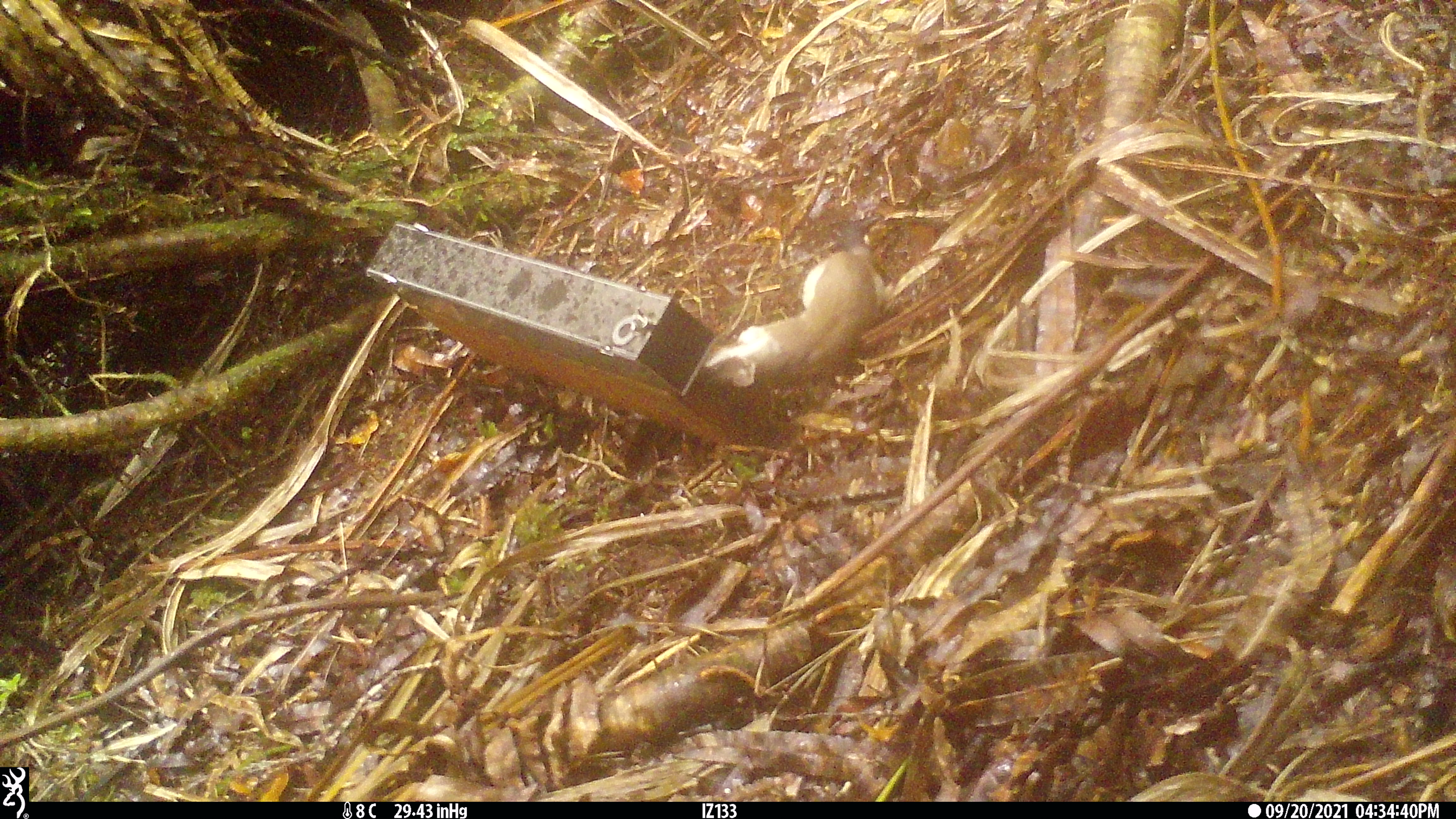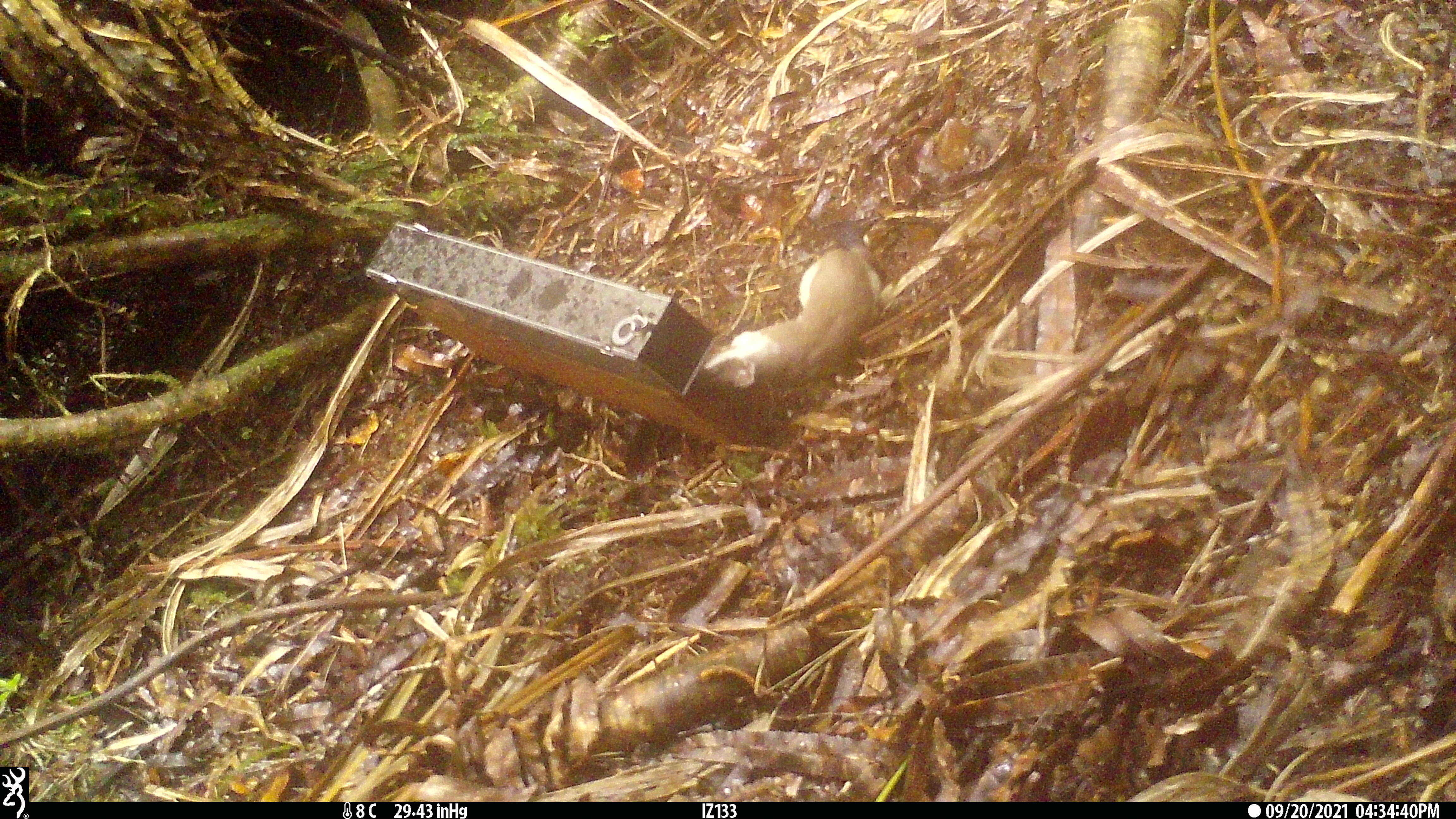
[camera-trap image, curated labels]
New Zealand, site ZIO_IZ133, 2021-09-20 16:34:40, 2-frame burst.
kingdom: Animalia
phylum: Chordata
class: Mammalia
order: Carnivora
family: Mustelidae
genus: Mustela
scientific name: Mustela erminea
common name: stoat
Stoat (Mustela erminea).